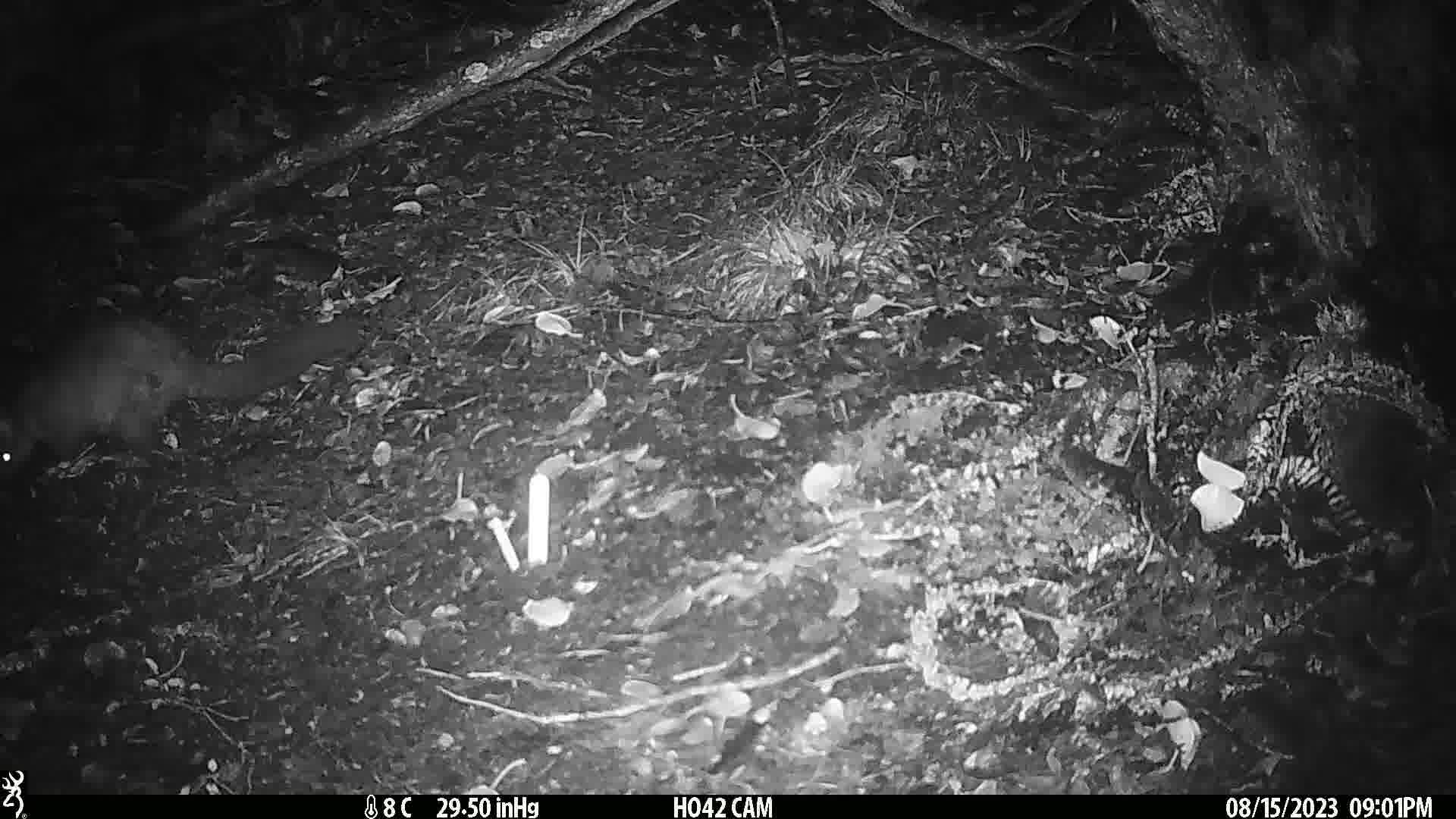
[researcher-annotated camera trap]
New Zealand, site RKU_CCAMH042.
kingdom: Animalia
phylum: Chordata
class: Mammalia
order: Diprotodontia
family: Phalangeridae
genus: Trichosurus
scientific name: Trichosurus vulpecula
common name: common brushtail possum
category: possum